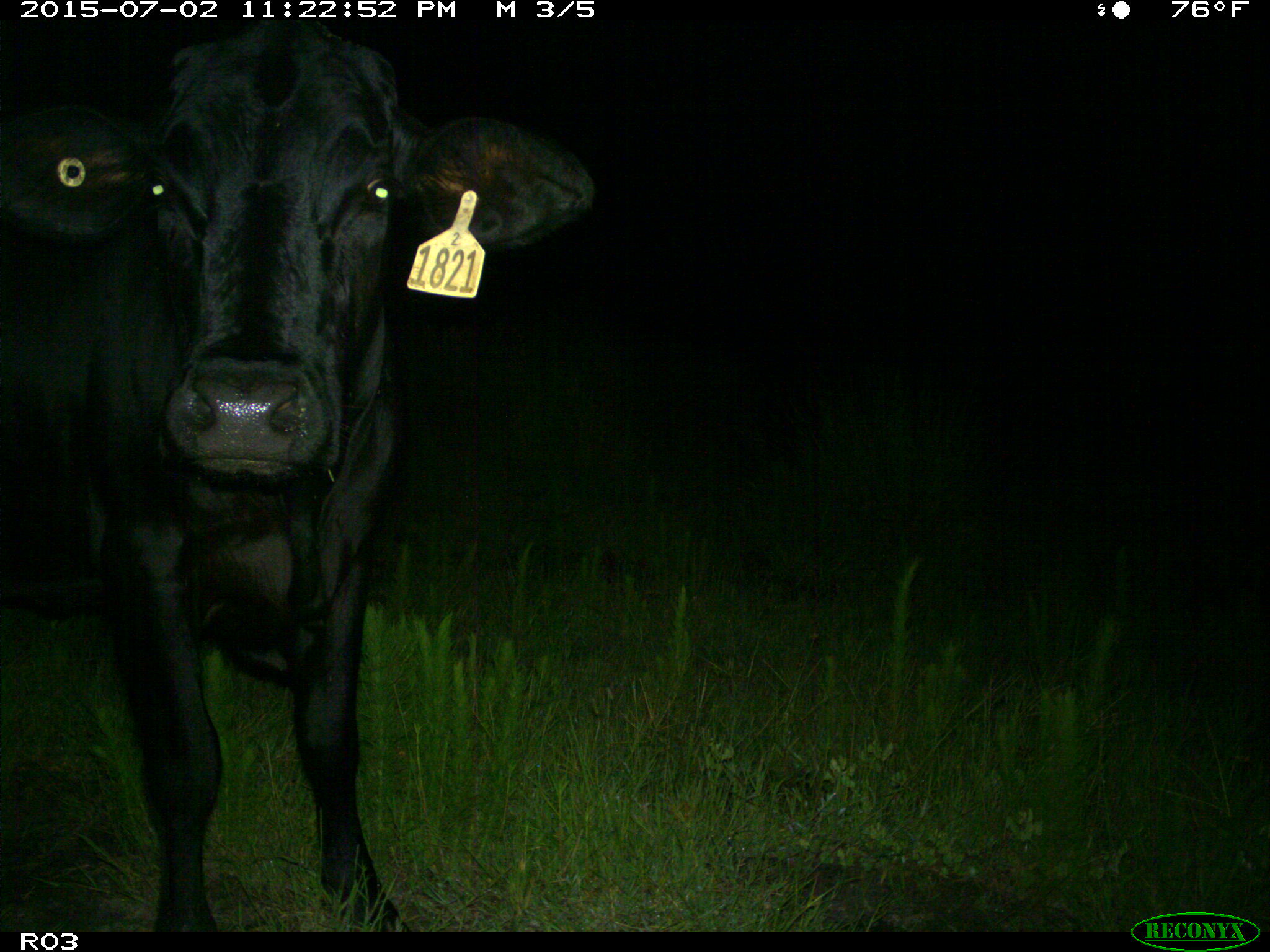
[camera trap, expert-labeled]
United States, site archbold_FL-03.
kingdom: Animalia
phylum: Chordata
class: Mammalia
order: Artiodactyla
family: Bovidae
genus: Bos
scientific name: Bos taurus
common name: domestic cow